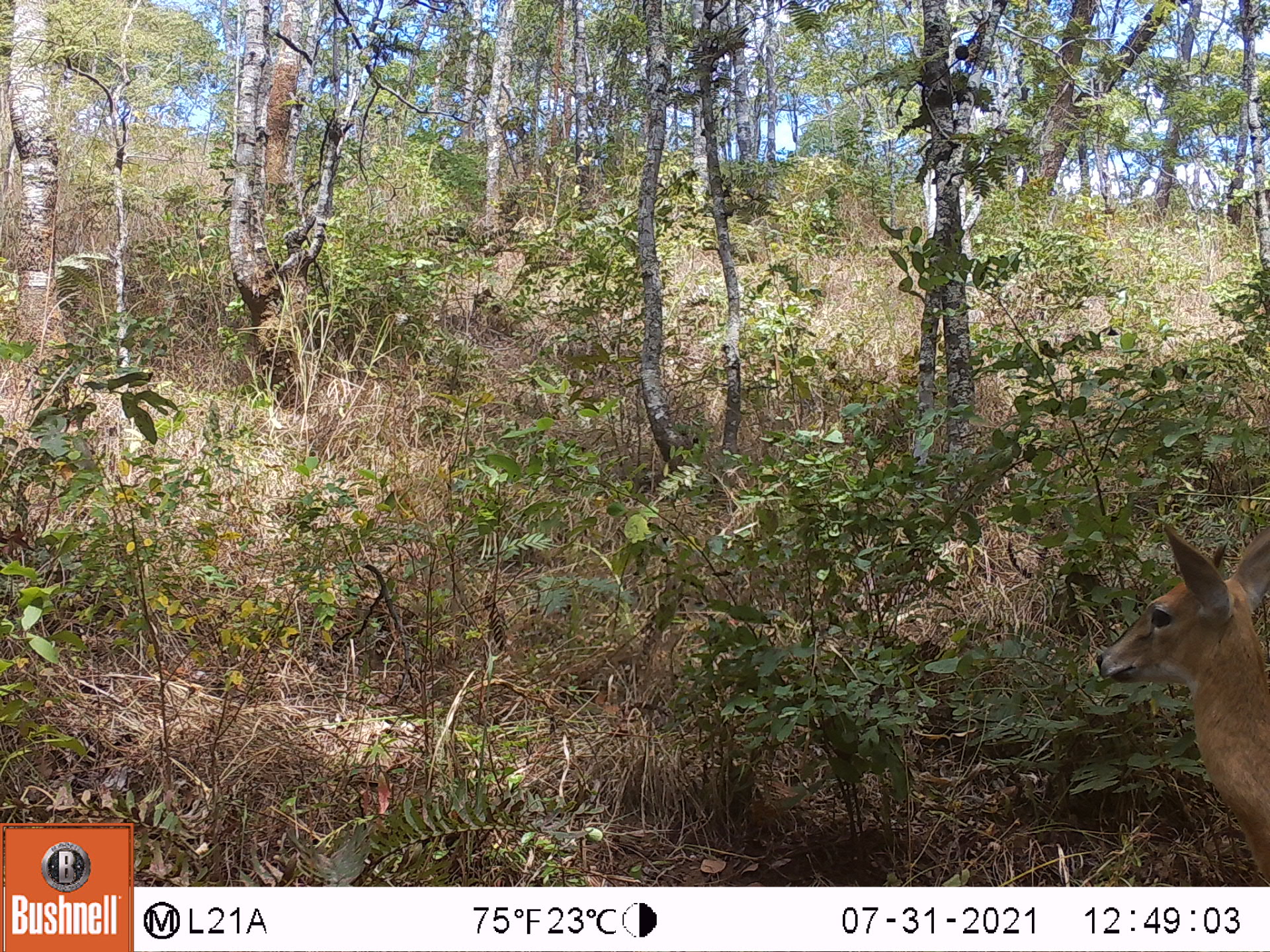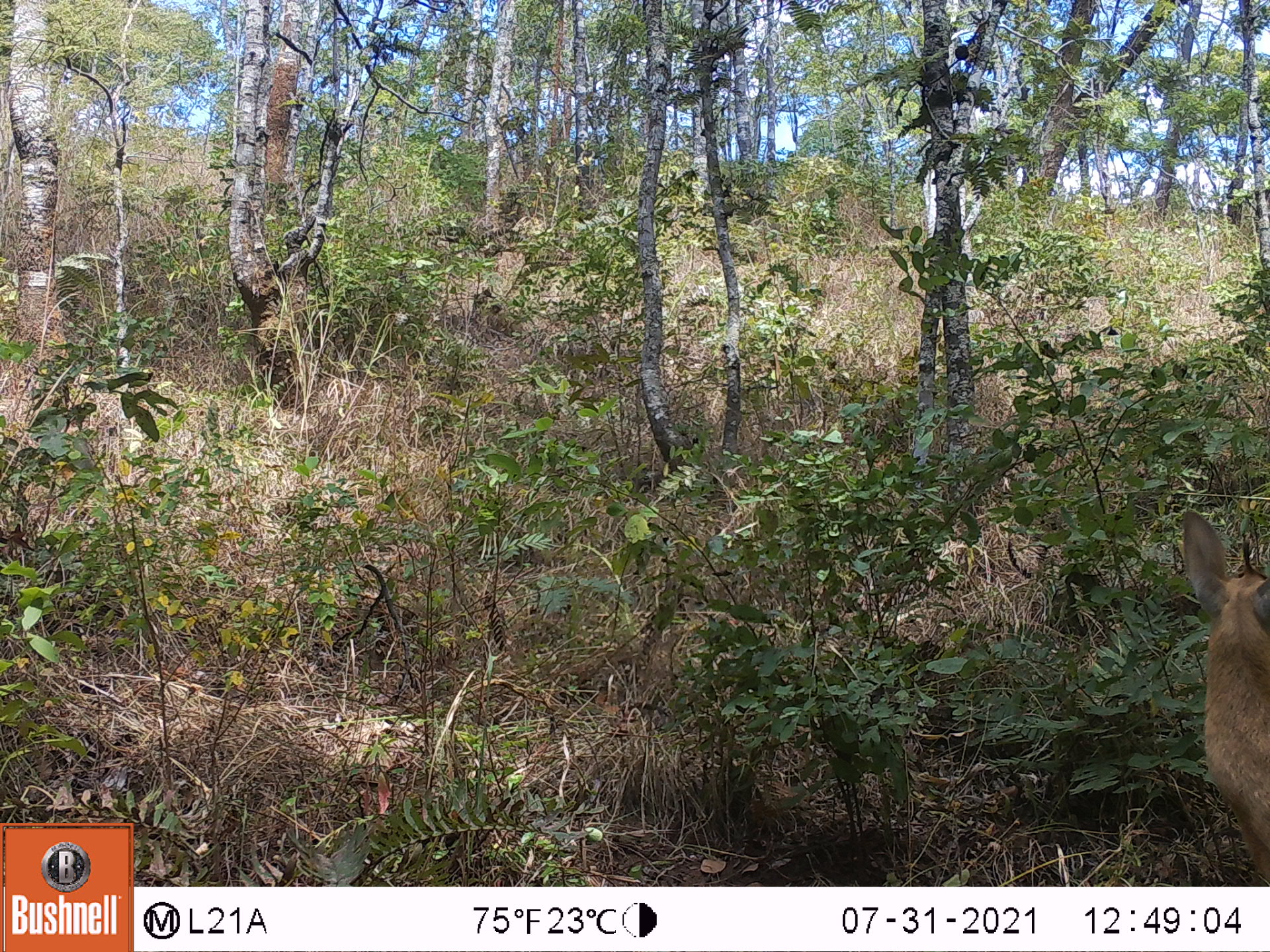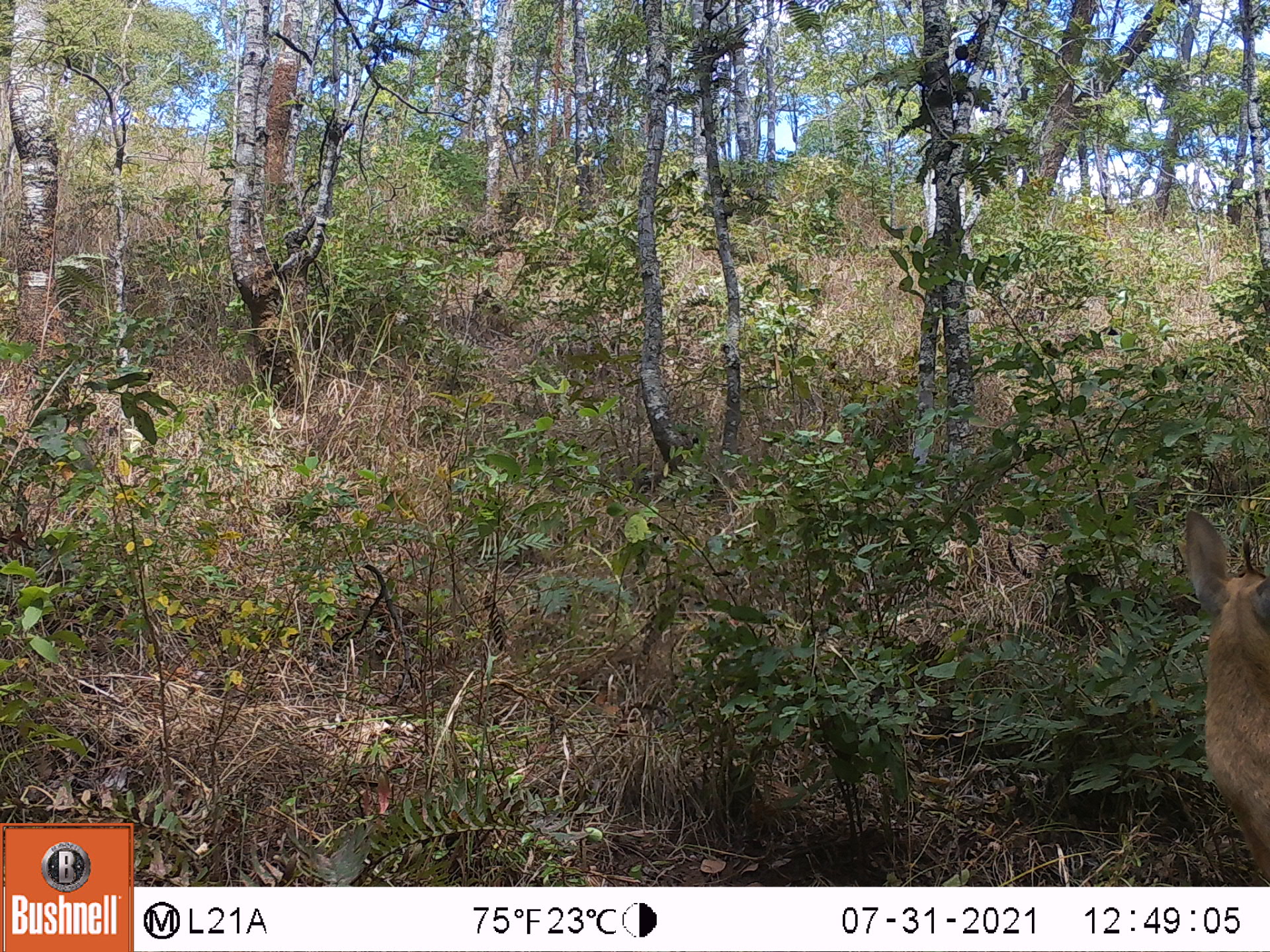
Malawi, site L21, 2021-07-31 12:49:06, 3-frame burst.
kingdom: Animalia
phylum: Chordata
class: Mammalia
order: Artiodactyla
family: Bovidae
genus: Sylvicapra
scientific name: Sylvicapra grimmia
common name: common duiker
Common duiker (Sylvicapra grimmia), count 1.